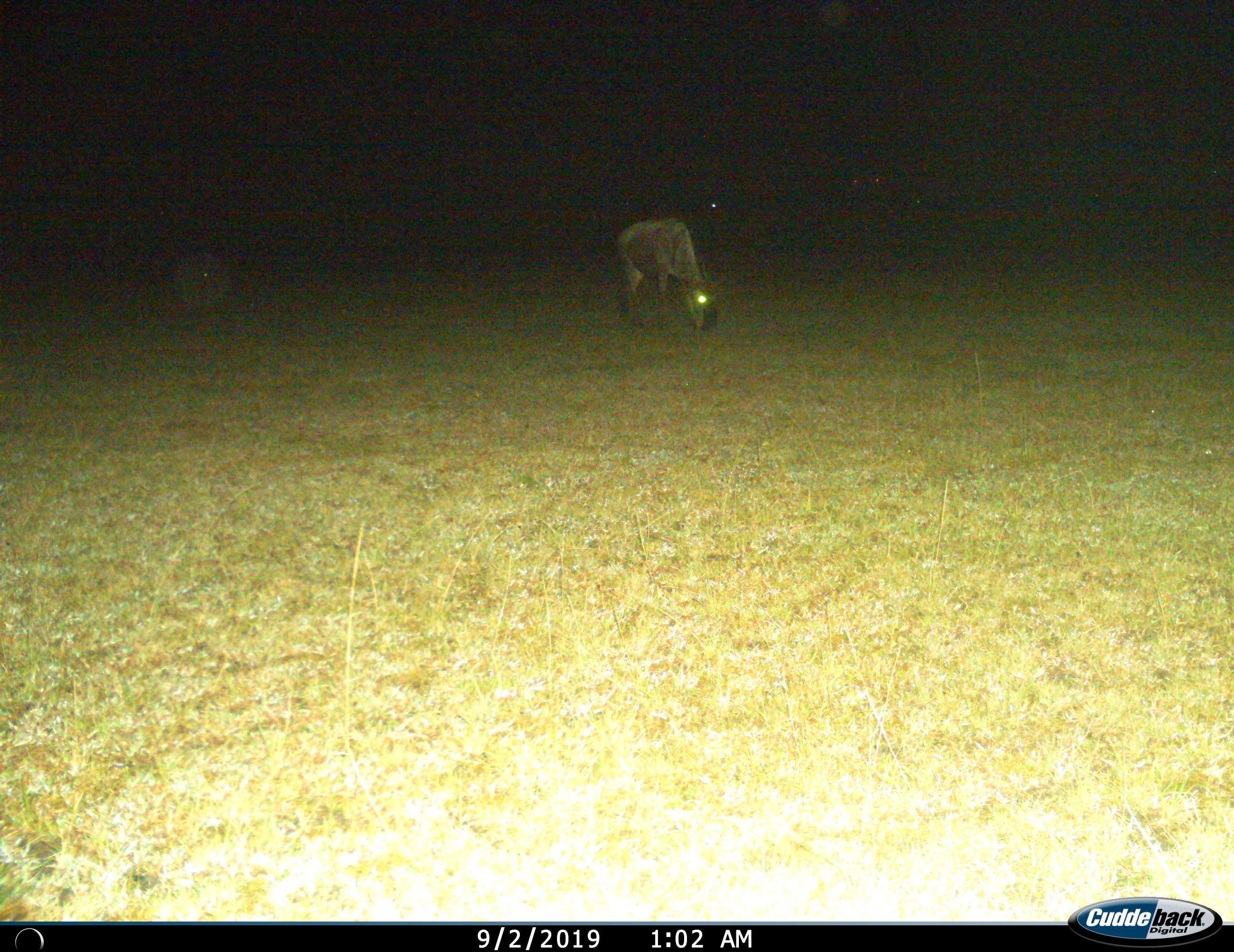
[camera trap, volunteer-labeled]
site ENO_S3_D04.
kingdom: Animalia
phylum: Chordata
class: Mammalia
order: Artiodactyla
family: Bovidae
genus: Connochaetes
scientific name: Connochaetes taurinus taurinus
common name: blue wildebeest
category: wildebeestblue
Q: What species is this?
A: Wildebeestblue (blue wildebeest) (Connochaetes taurinus taurinus).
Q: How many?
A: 1.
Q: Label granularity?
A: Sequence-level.